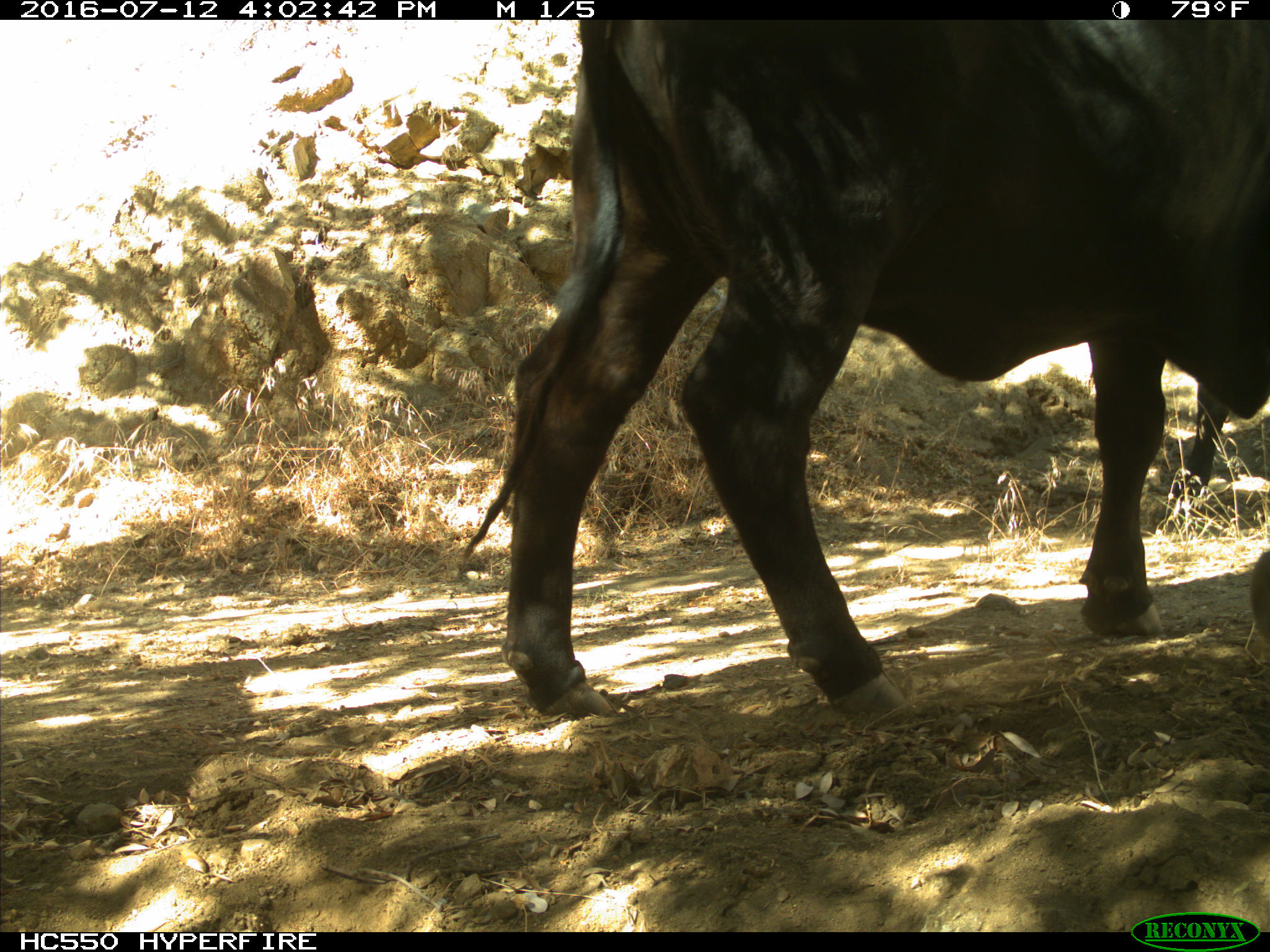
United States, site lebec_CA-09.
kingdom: Animalia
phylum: Chordata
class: Mammalia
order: Artiodactyla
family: Bovidae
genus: Bos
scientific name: Bos taurus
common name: domestic cow